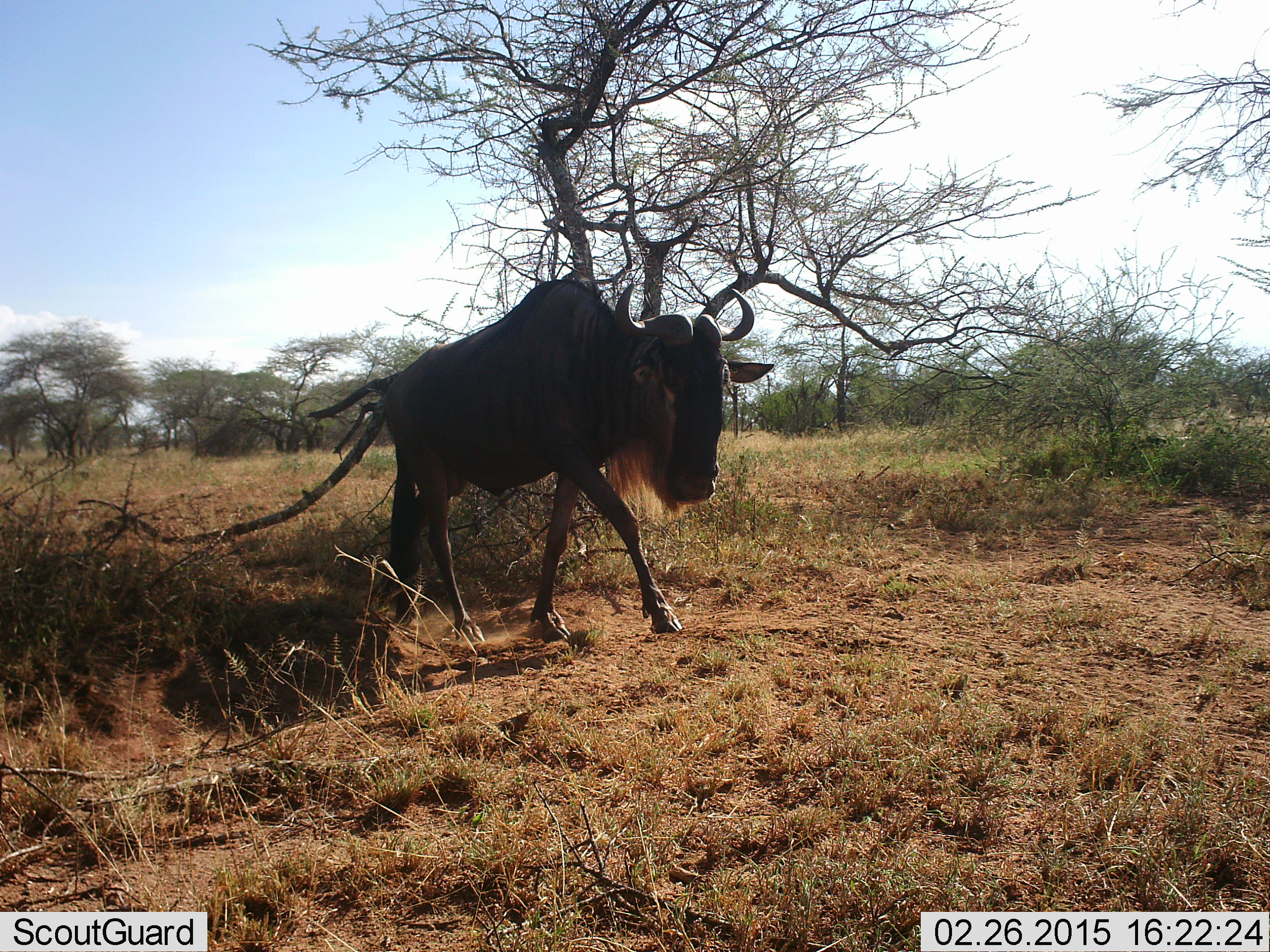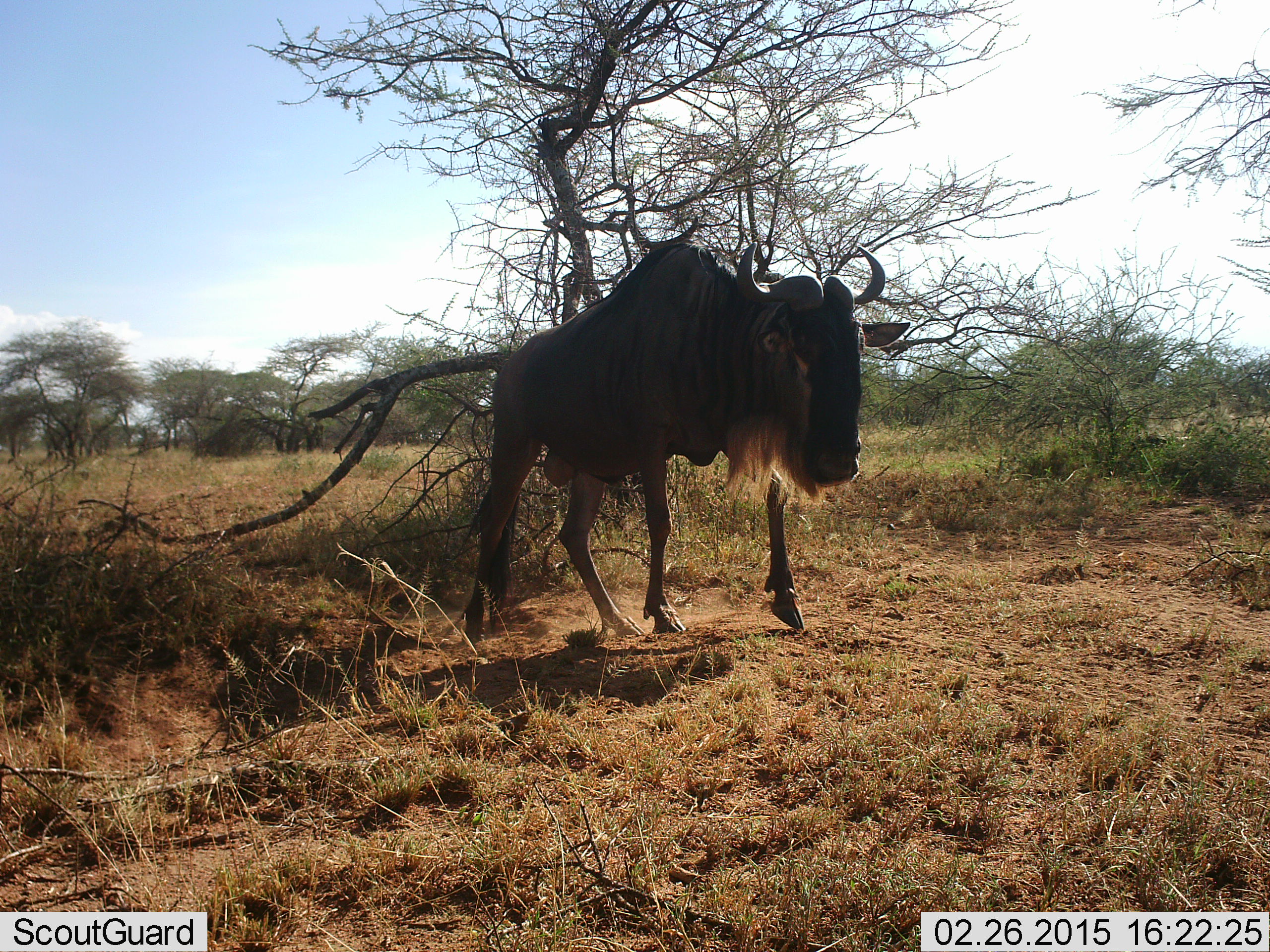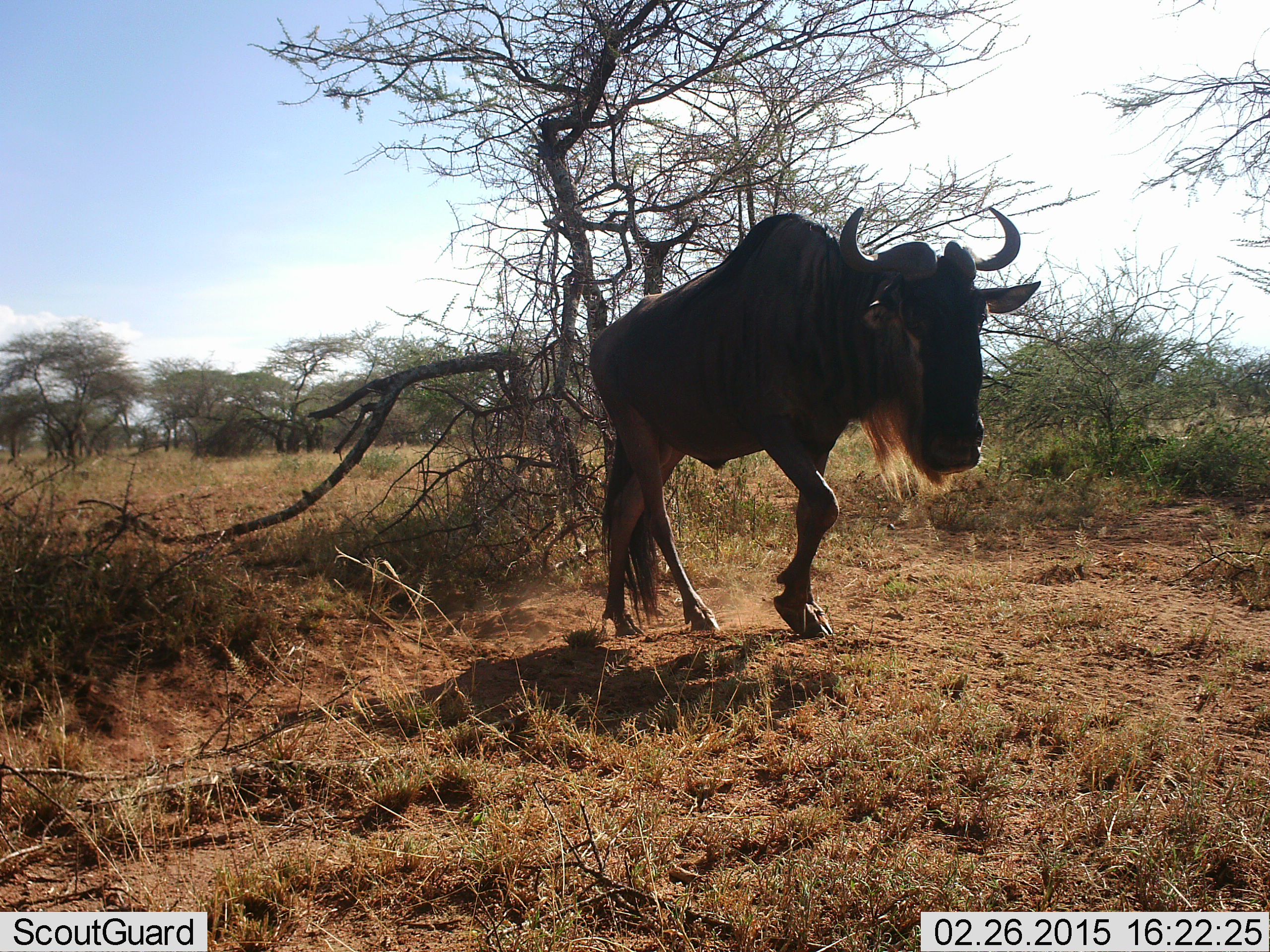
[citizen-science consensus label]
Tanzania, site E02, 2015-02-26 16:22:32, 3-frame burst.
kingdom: Animalia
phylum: Chordata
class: Mammalia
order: Artiodactyla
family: Bovidae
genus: Connochaetes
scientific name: Connochaetes taurinus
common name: blue wildebeest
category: wildebeest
Wildebeest (blue wildebeest) (Connochaetes taurinus), count 1. Behavior (volunteer vote fractions): standing 0%, resting 0%, moving 100%, interacting 0%. Young present (vote fraction): 0%. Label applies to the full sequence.